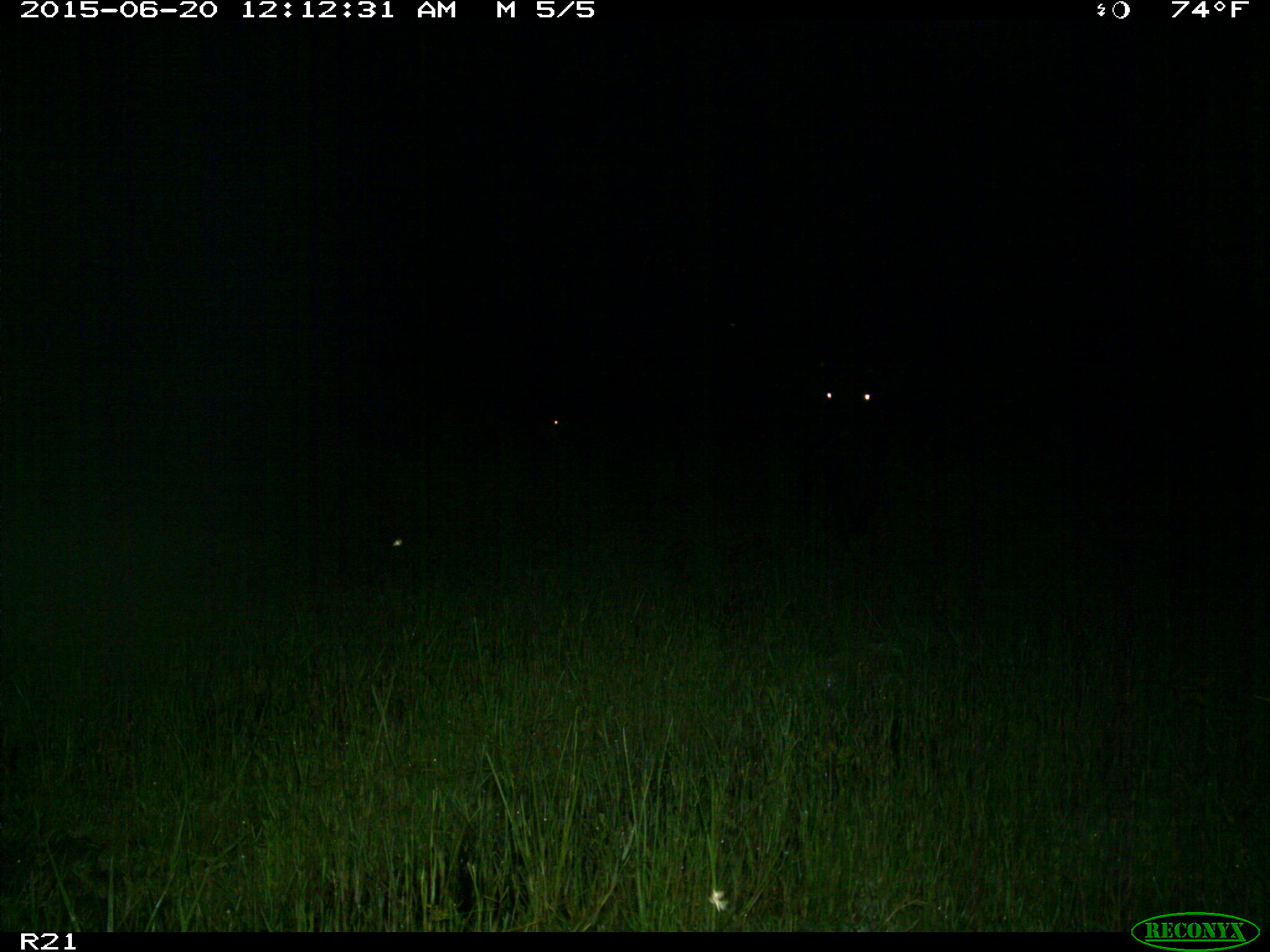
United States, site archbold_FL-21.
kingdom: Animalia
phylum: Chordata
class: Mammalia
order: Artiodactyla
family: Bovidae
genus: Bos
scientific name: Bos taurus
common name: domestic cow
Bos taurus (domestic cow).